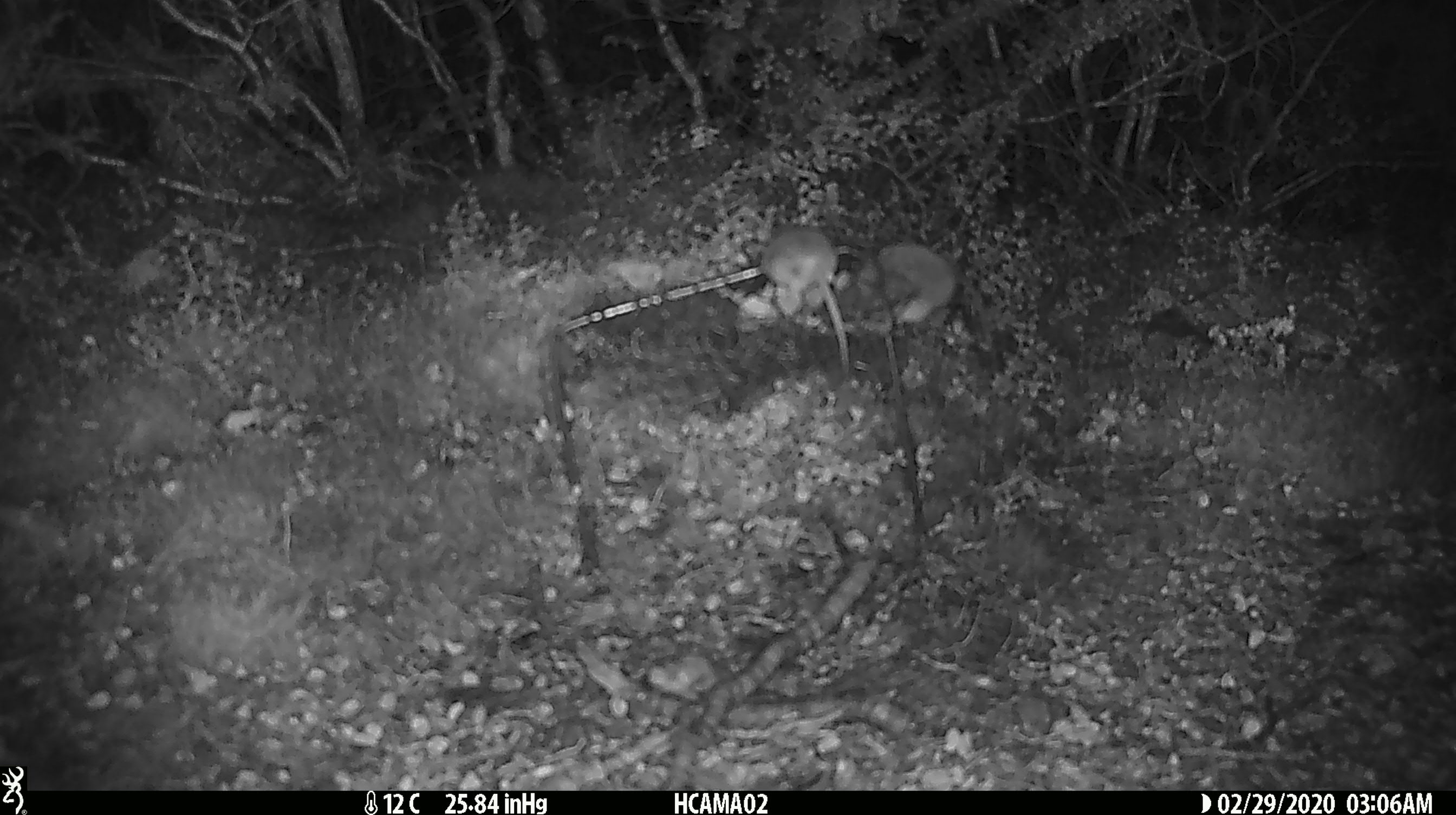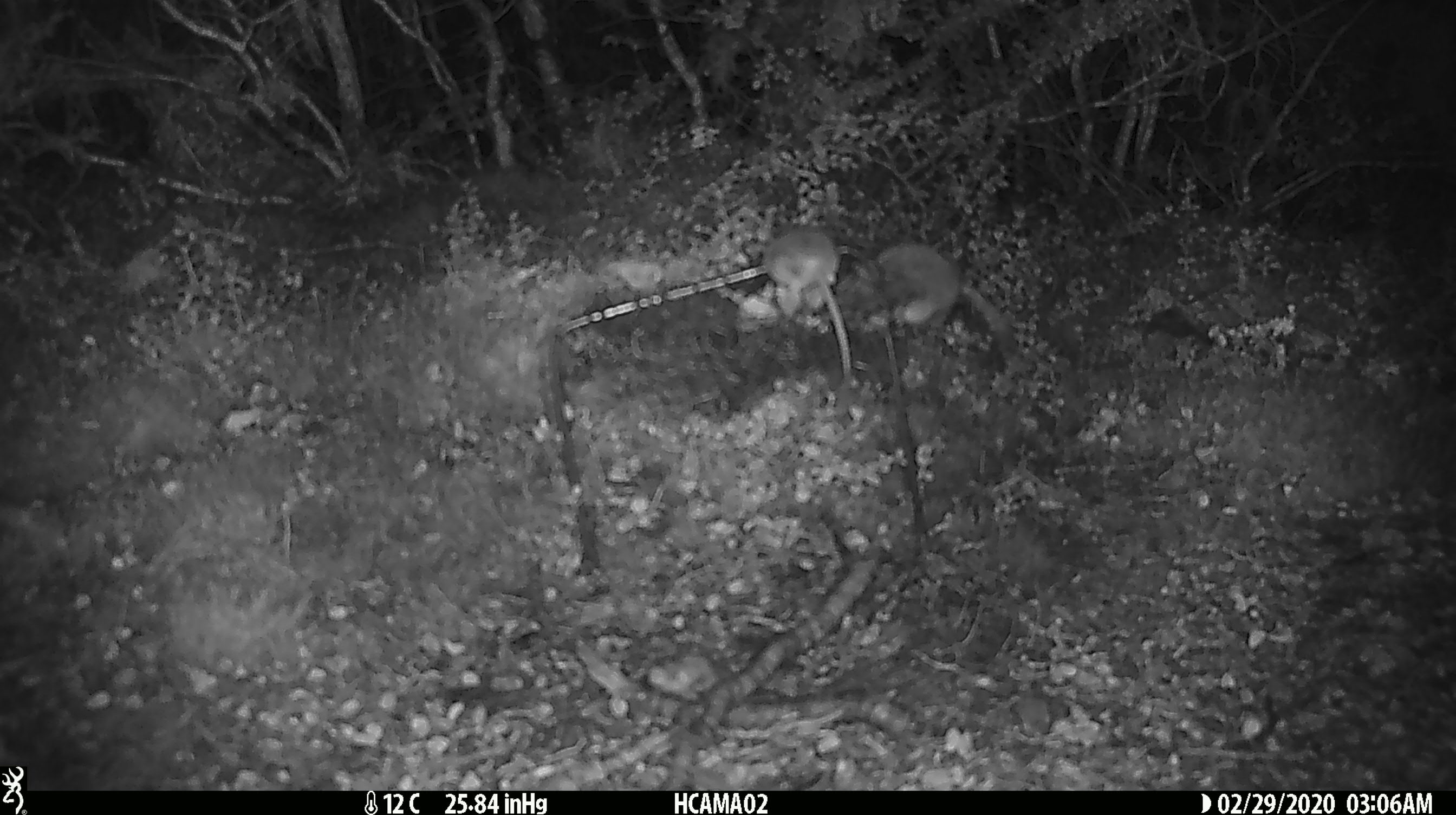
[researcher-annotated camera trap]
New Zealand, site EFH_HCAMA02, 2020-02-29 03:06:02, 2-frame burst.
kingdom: Animalia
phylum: Chordata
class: Mammalia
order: Rodentia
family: Muridae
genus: Mus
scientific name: Mus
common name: mouse